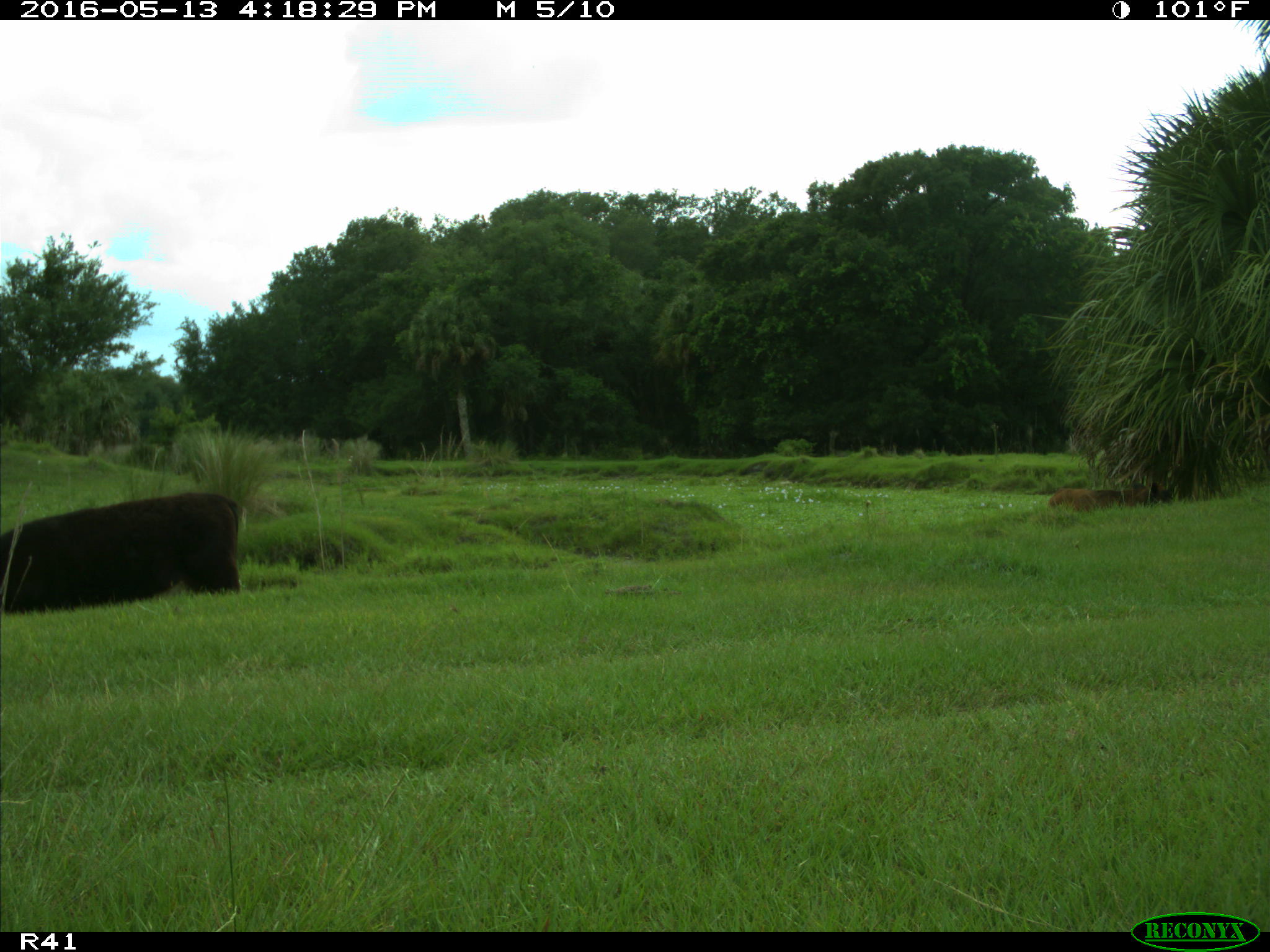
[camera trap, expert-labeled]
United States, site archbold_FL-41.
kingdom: Animalia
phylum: Chordata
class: Mammalia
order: Artiodactyla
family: Bovidae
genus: Bos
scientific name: Bos taurus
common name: domestic cow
Bos taurus (domestic cow).